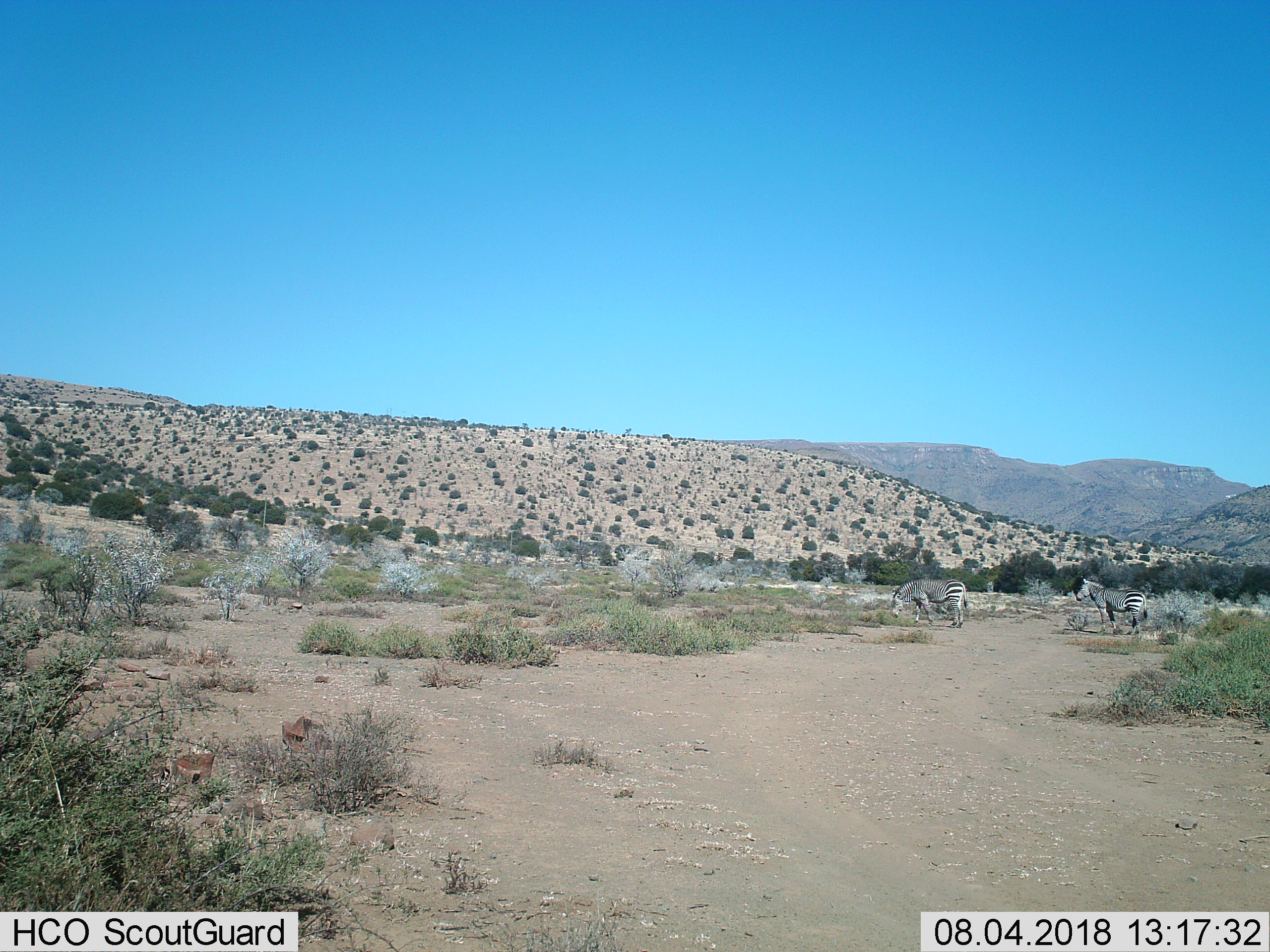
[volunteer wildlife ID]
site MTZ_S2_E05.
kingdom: Animalia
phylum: Chordata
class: Mammalia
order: Perissodactyla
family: Equidae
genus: Equus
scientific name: Equus zebra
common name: mountain zebra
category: zebramountain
Zebramountain (mountain zebra) (Equus zebra), count 2. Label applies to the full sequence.